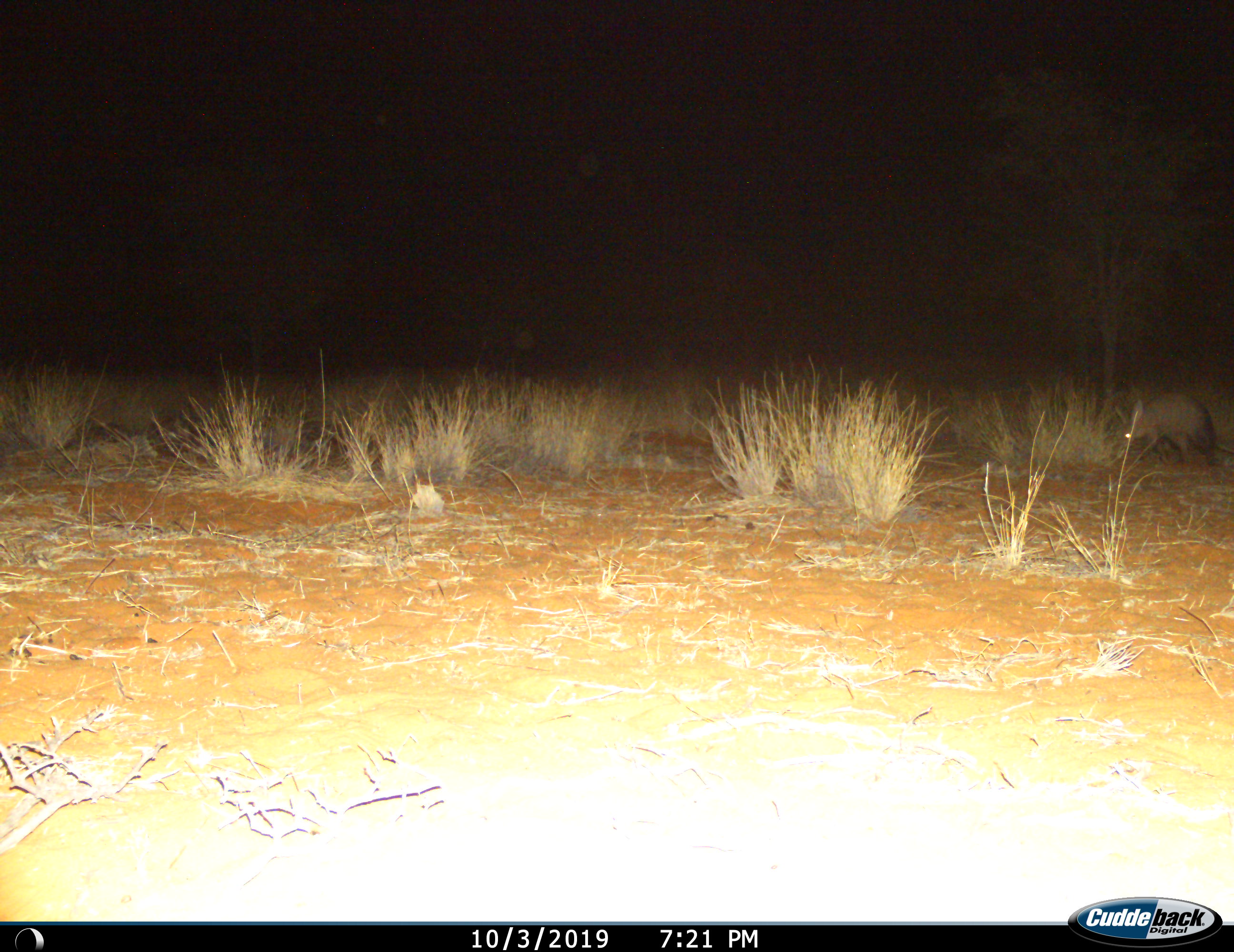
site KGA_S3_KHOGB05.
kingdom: Animalia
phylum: Chordata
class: Mammalia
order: Tubulidentata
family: Orycteropodidae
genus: Orycteropus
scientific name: Orycteropus afer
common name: aardvark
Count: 1.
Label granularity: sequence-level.